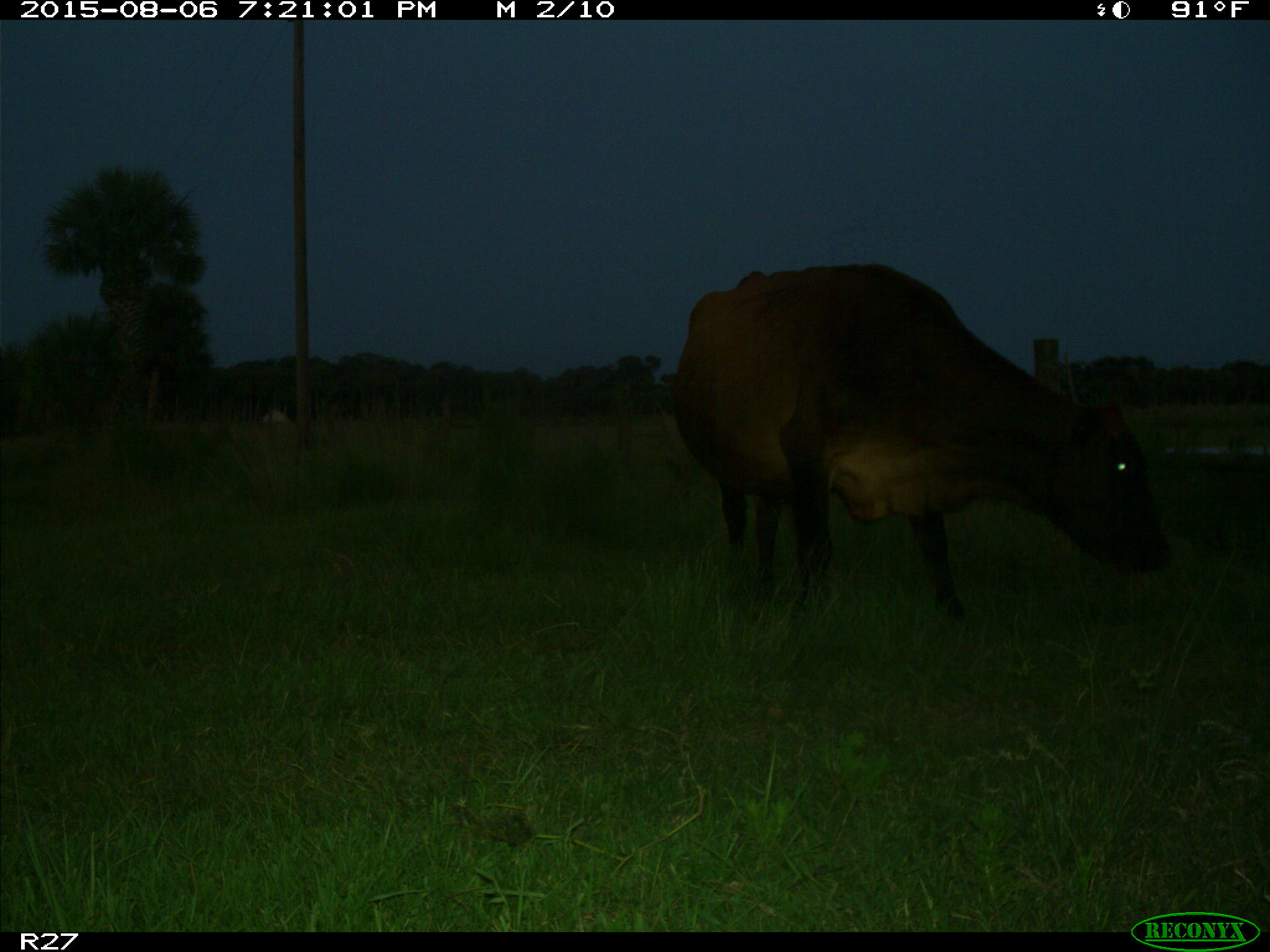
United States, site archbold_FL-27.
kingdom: Animalia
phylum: Chordata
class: Mammalia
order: Artiodactyla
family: Bovidae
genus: Bos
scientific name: Bos taurus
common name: domestic cow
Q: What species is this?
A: Bos taurus (domestic cow).